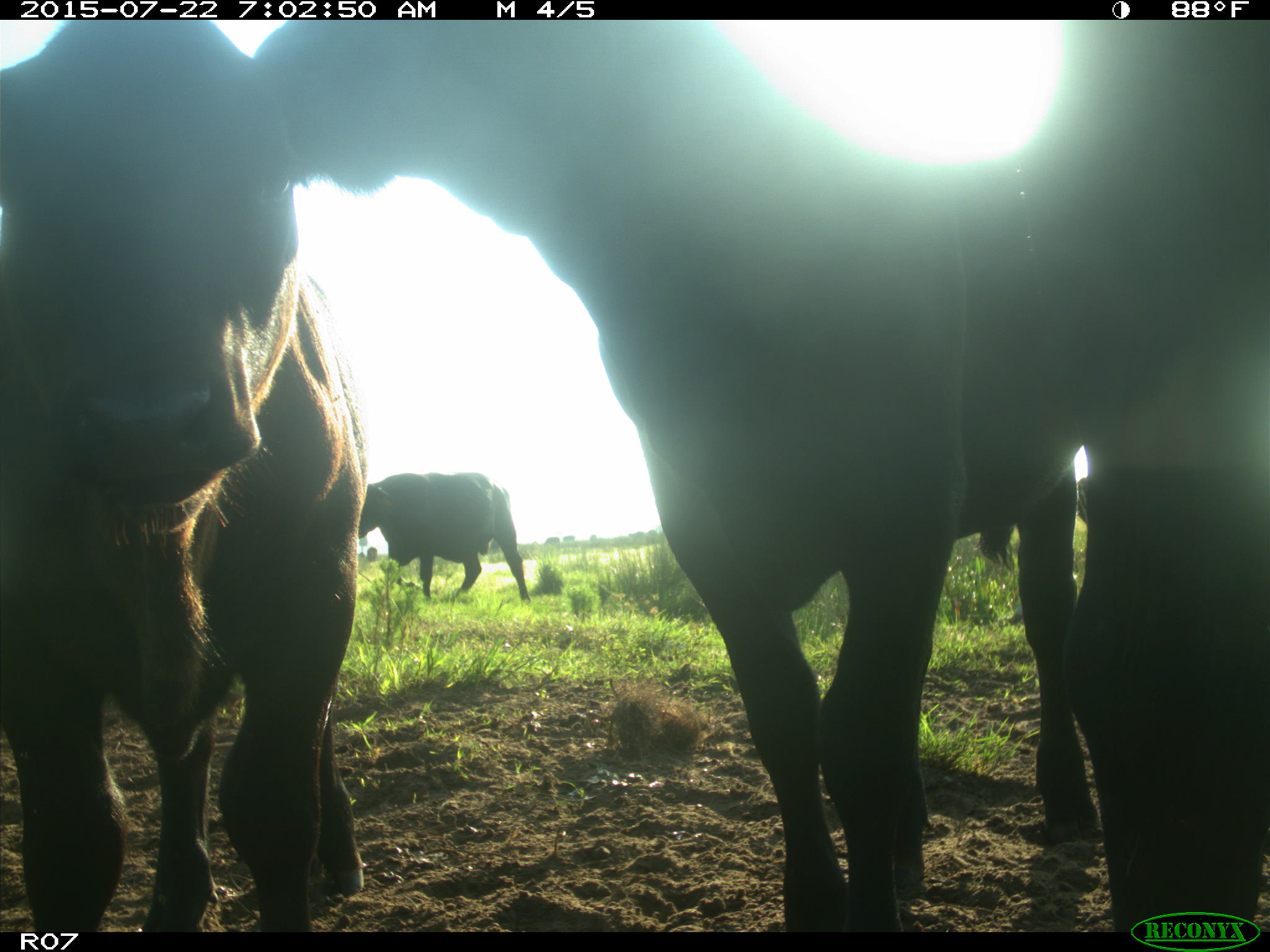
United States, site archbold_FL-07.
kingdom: Animalia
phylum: Chordata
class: Mammalia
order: Artiodactyla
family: Suidae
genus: Sus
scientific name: Sus scrofa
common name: wild boar